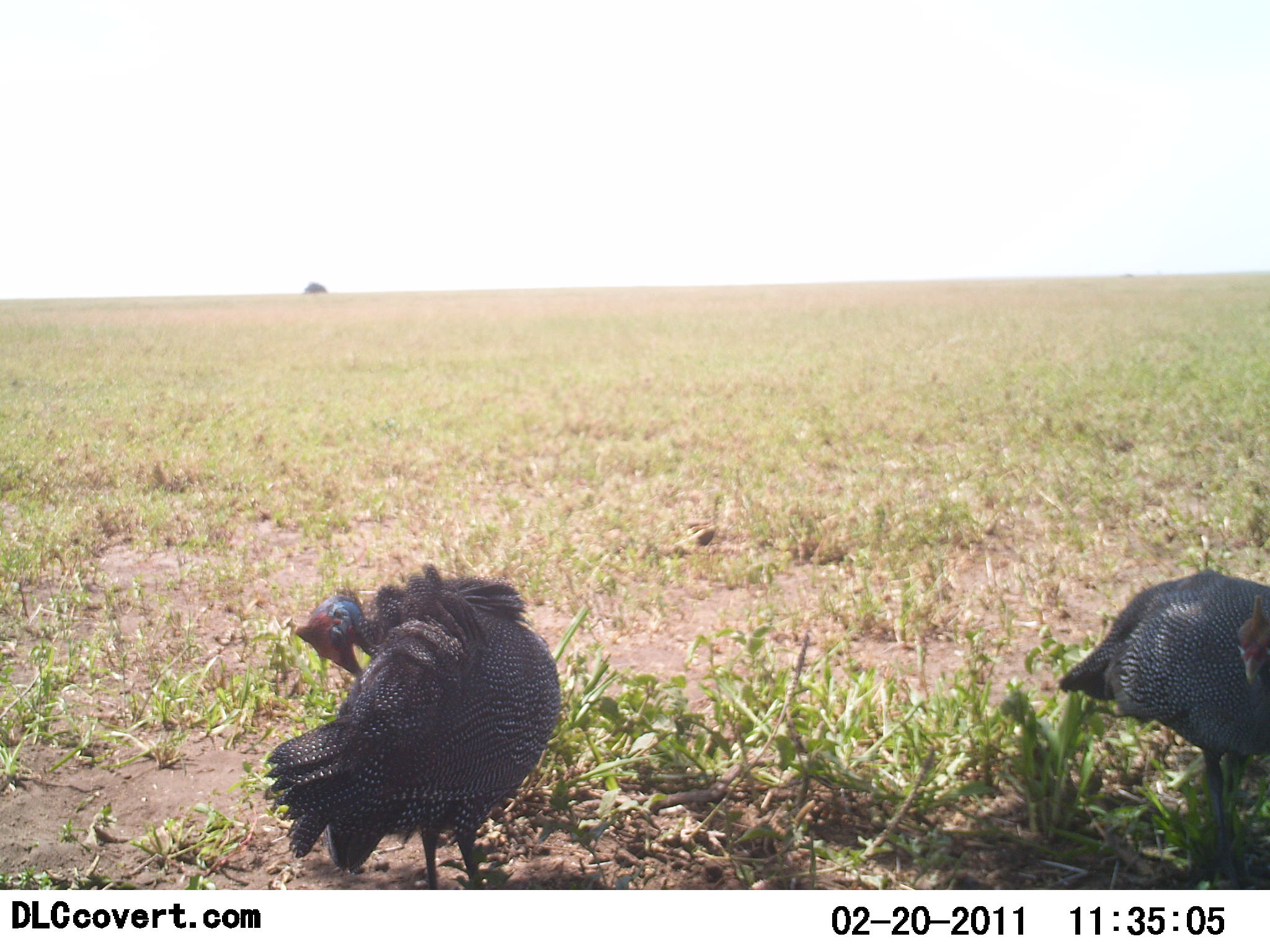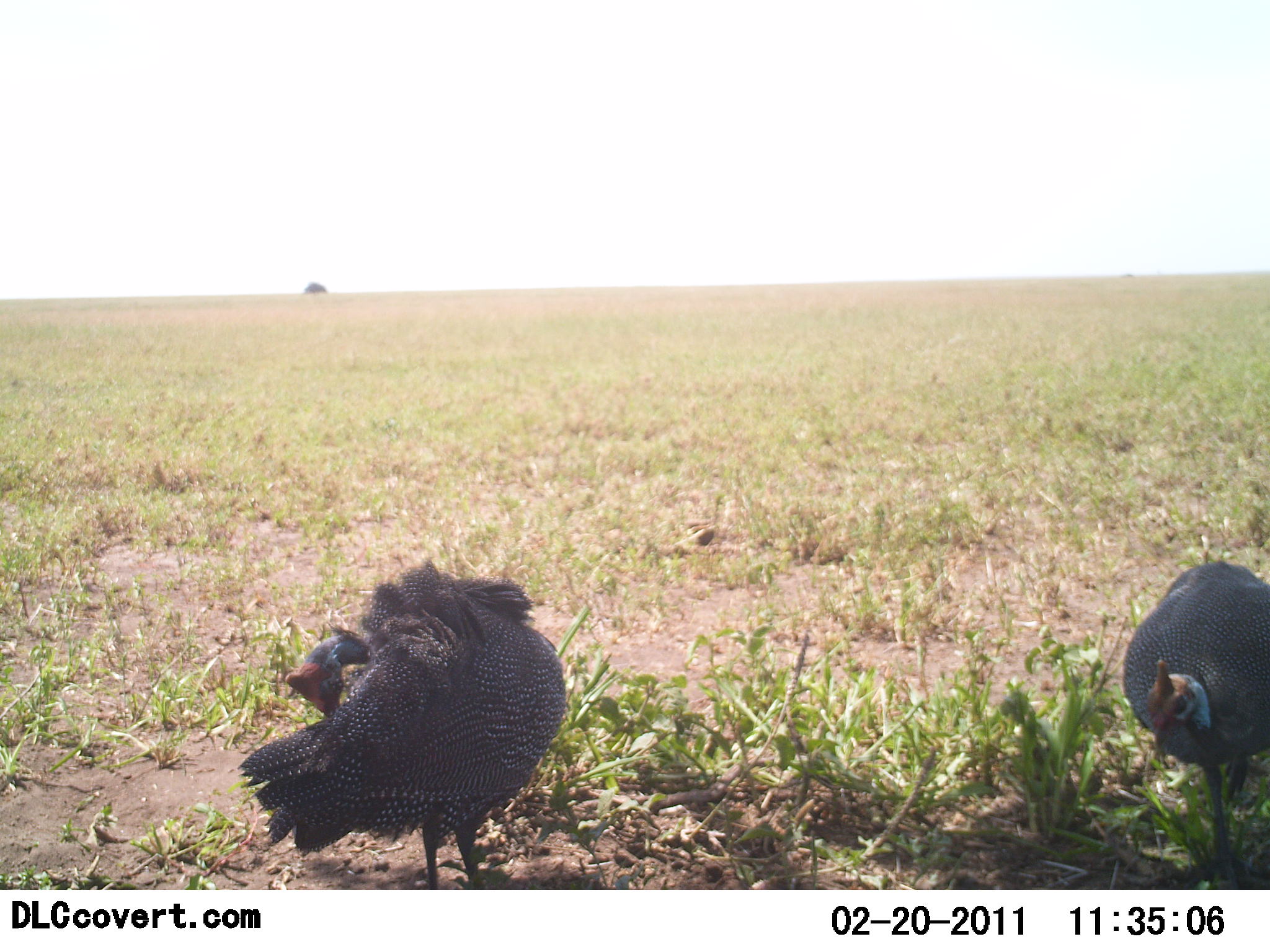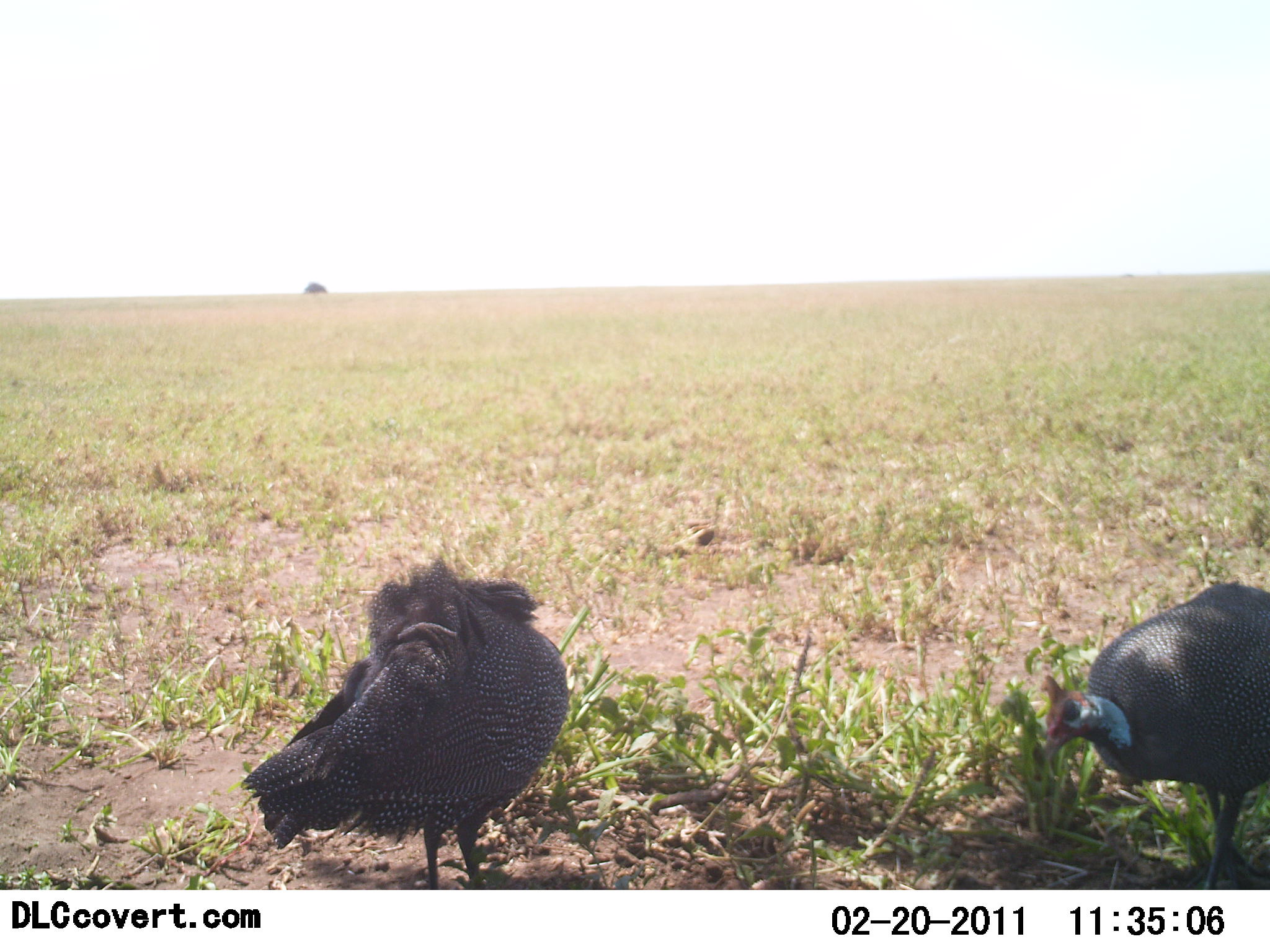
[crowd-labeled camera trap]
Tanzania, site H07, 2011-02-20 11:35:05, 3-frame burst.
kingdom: Animalia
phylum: Chordata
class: Aves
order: Galliformes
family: Numididae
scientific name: Numididae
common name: guinea fowl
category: guineafowl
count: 2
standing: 64%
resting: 18%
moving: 27%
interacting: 18%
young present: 0%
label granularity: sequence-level